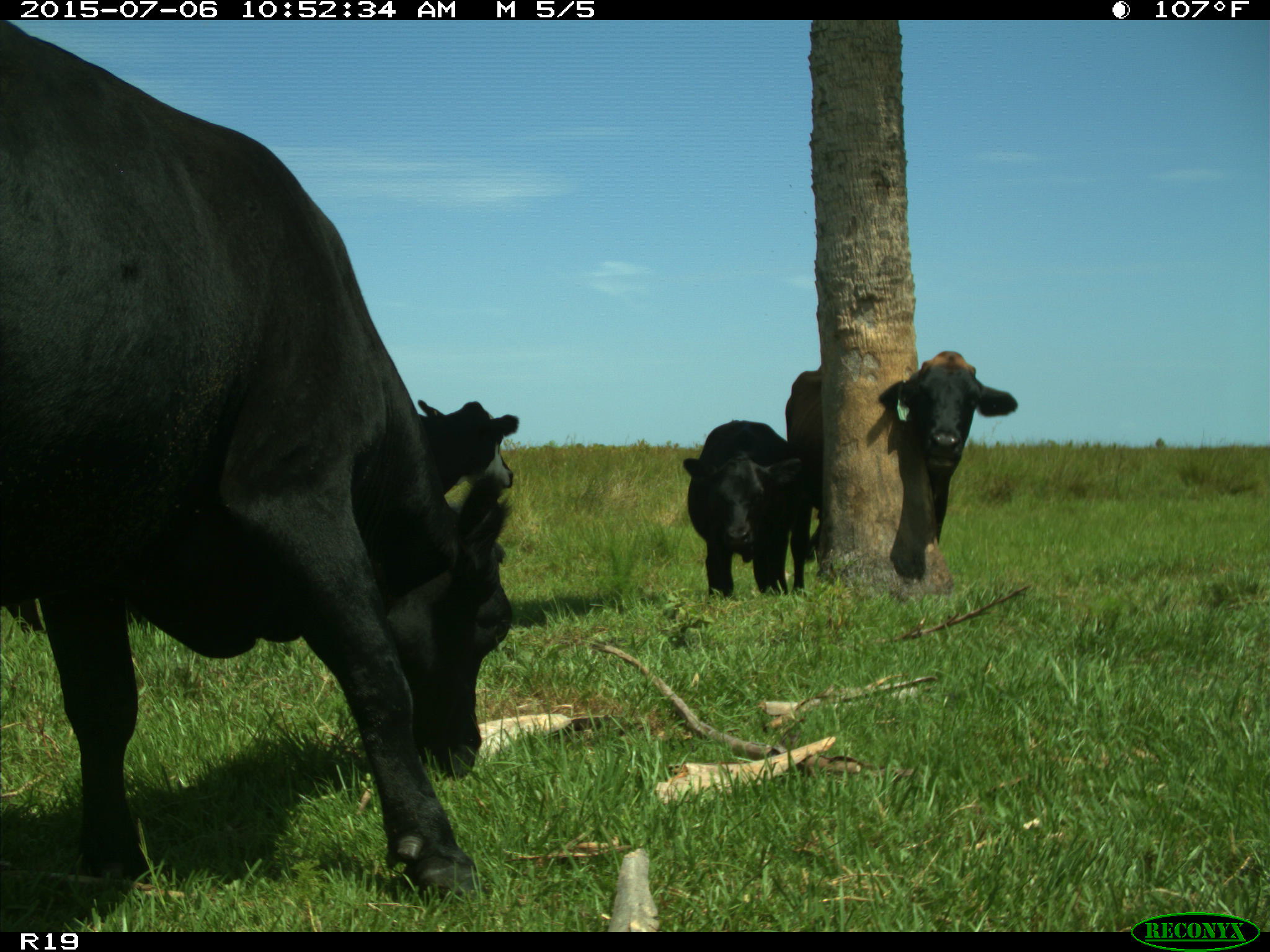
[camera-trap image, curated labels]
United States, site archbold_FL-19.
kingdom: Animalia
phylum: Chordata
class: Mammalia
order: Artiodactyla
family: Bovidae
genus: Bos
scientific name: Bos taurus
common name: domestic cow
Bos taurus (domestic cow).